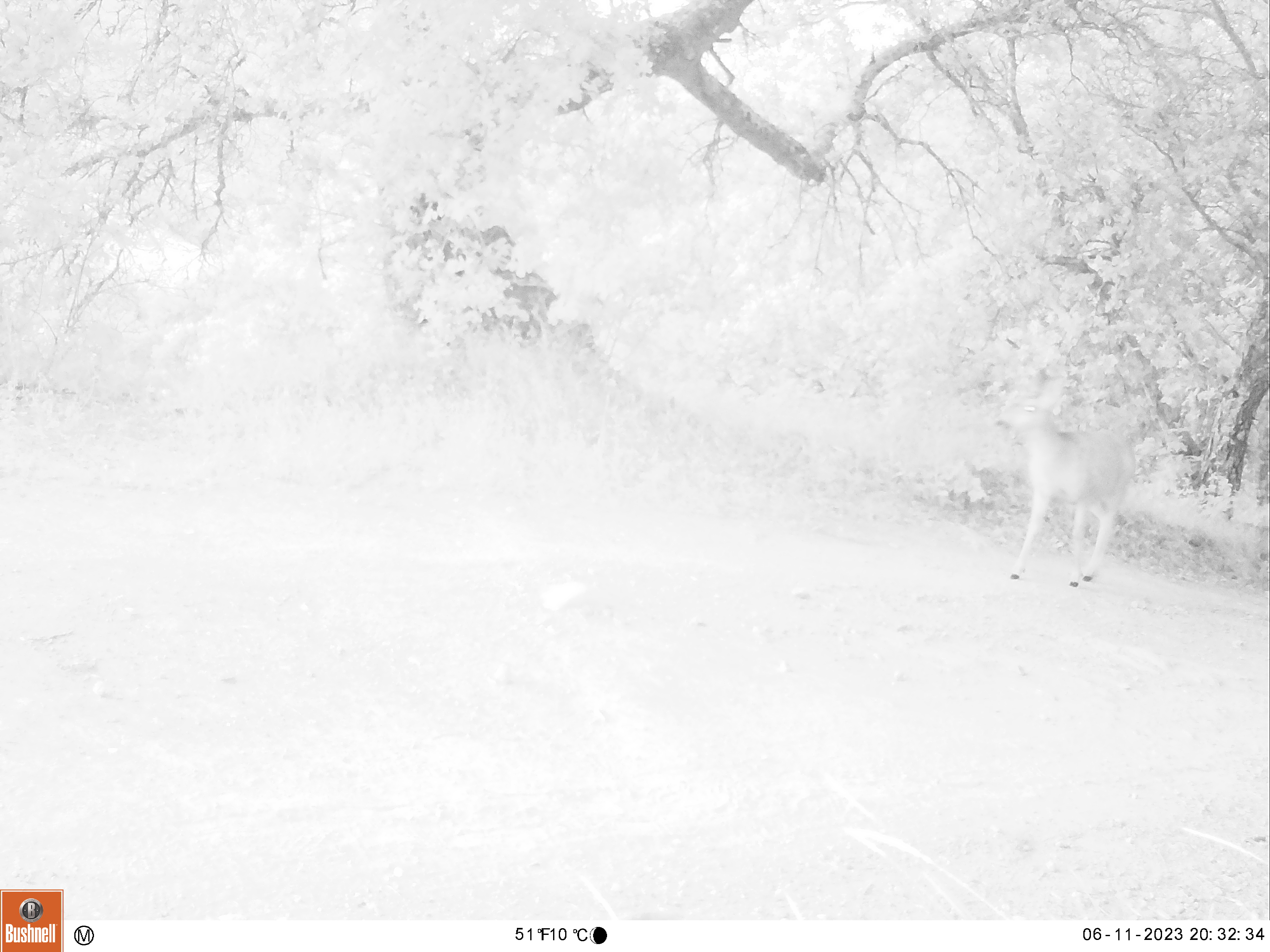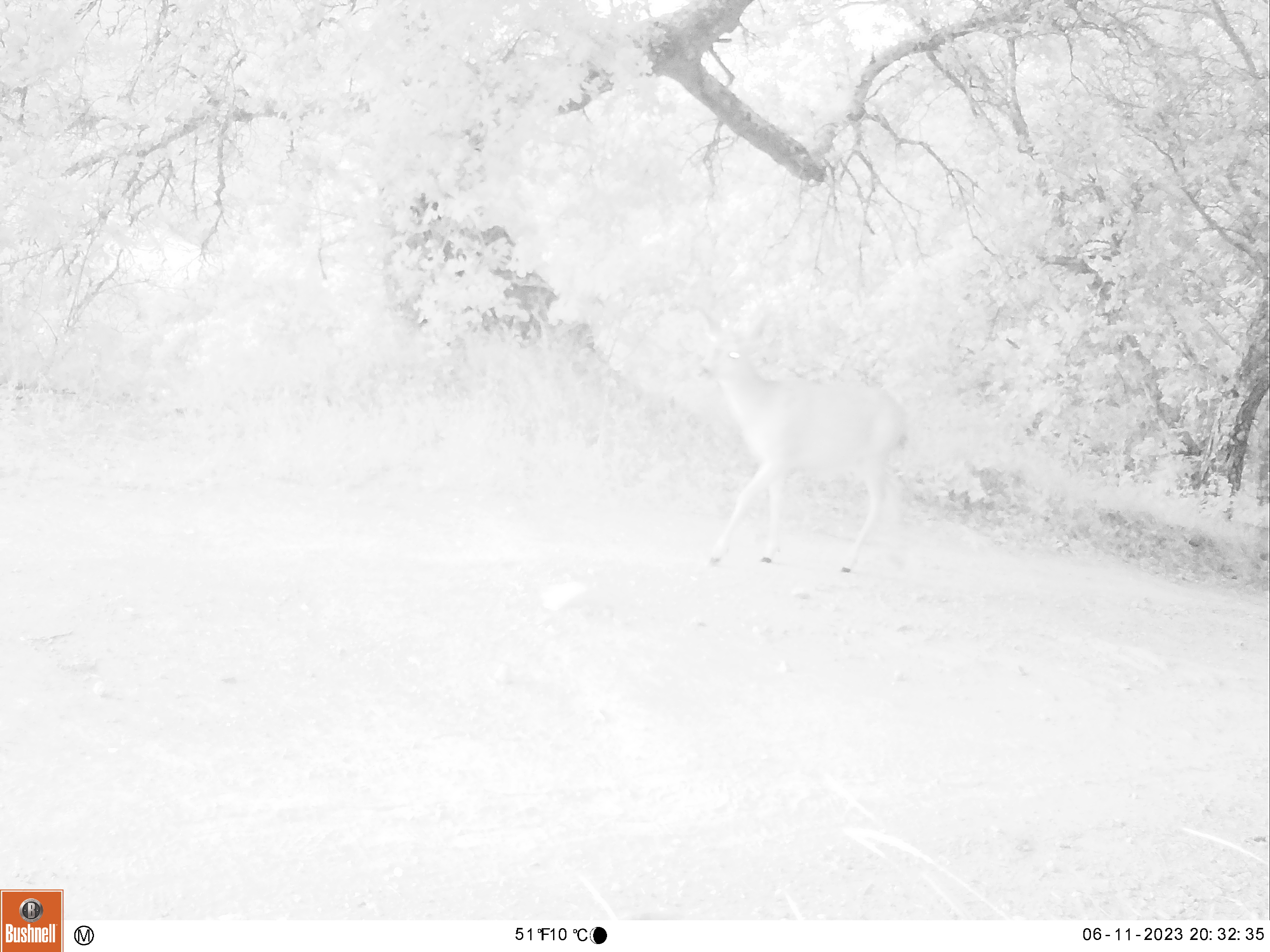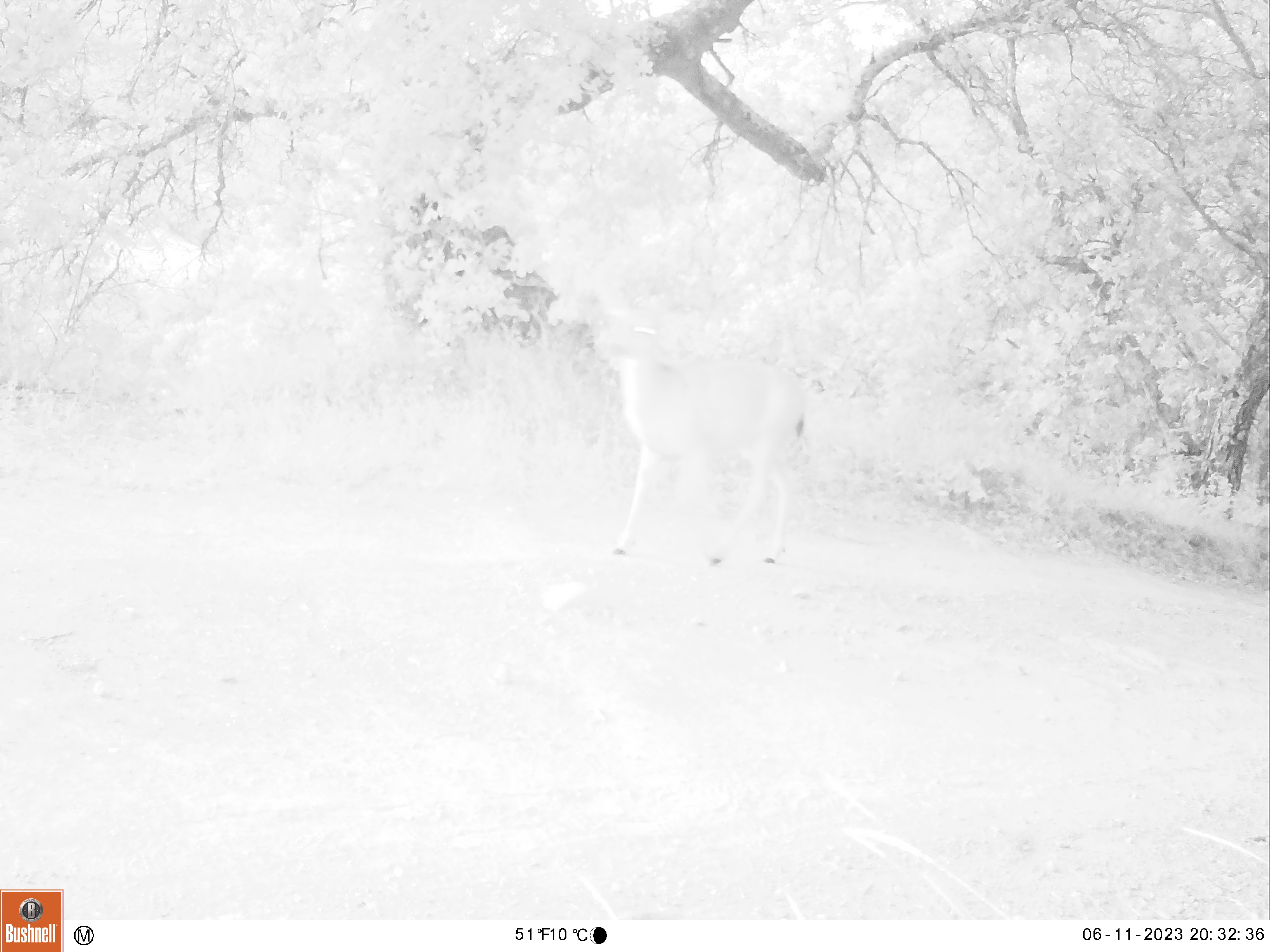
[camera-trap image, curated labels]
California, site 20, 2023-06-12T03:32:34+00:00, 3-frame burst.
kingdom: Animalia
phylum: Chordata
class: Mammalia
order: Artiodactyla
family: Cervidae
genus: Odocoileus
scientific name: Odocoileus hemionus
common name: mule deer